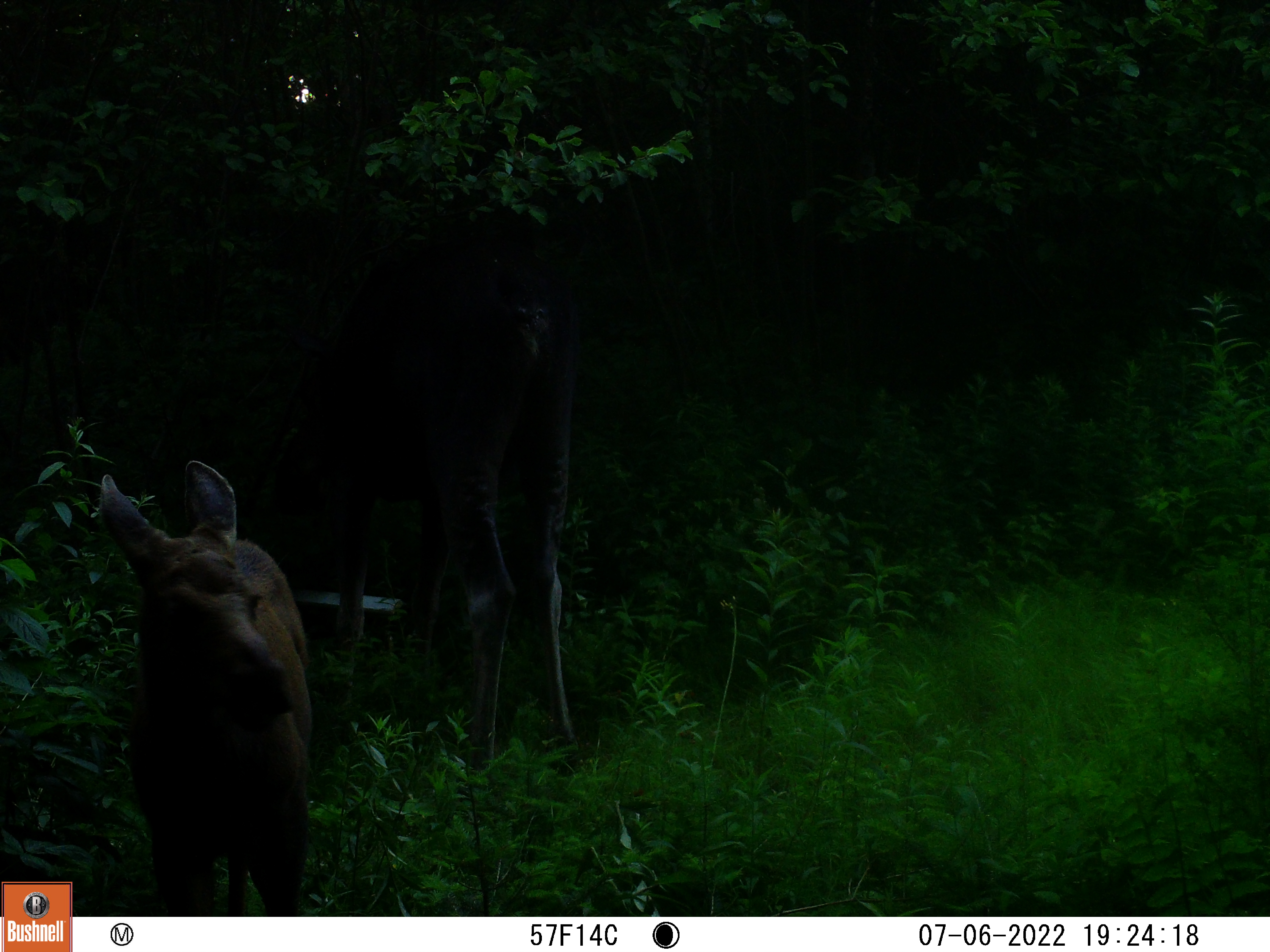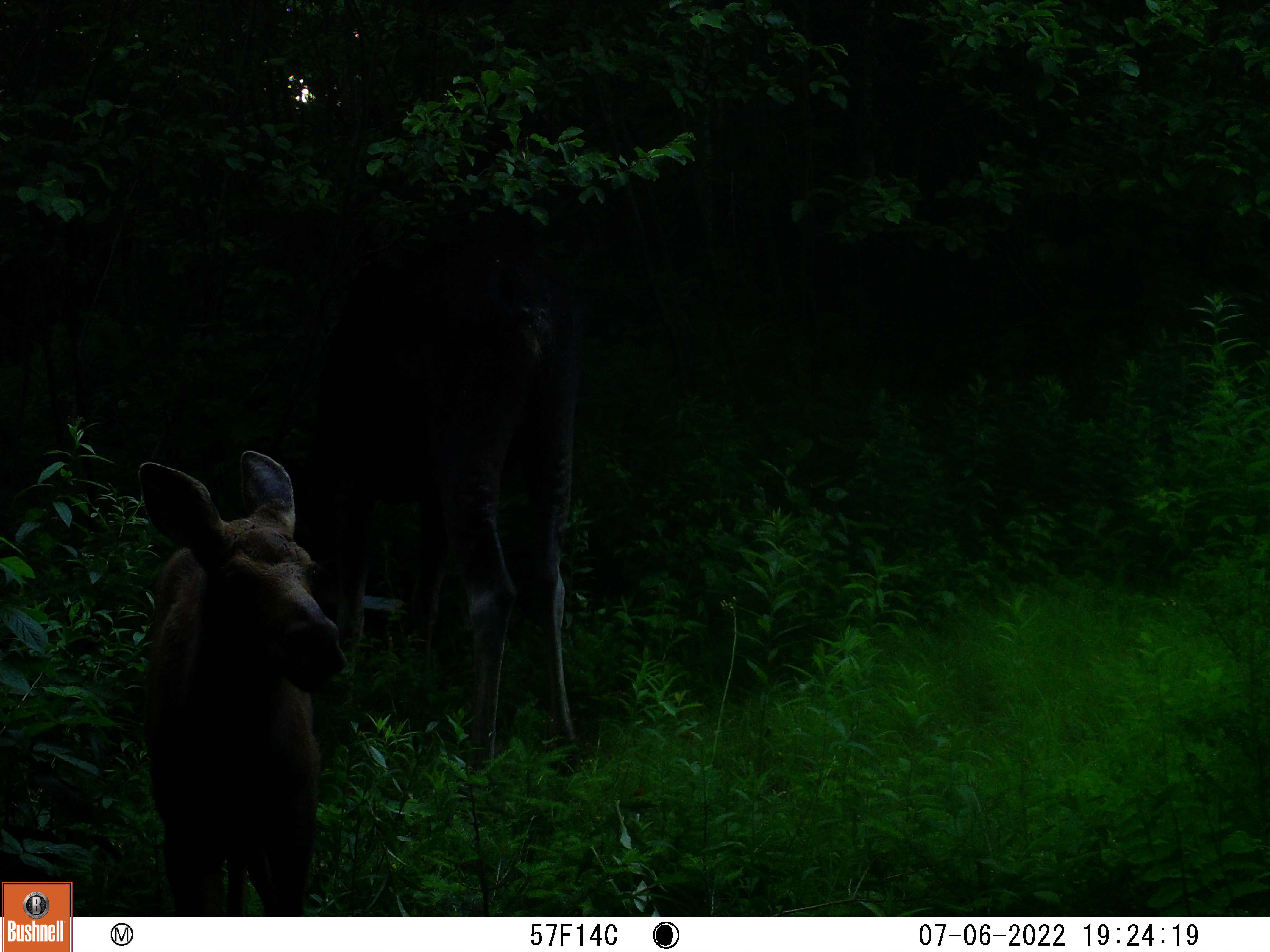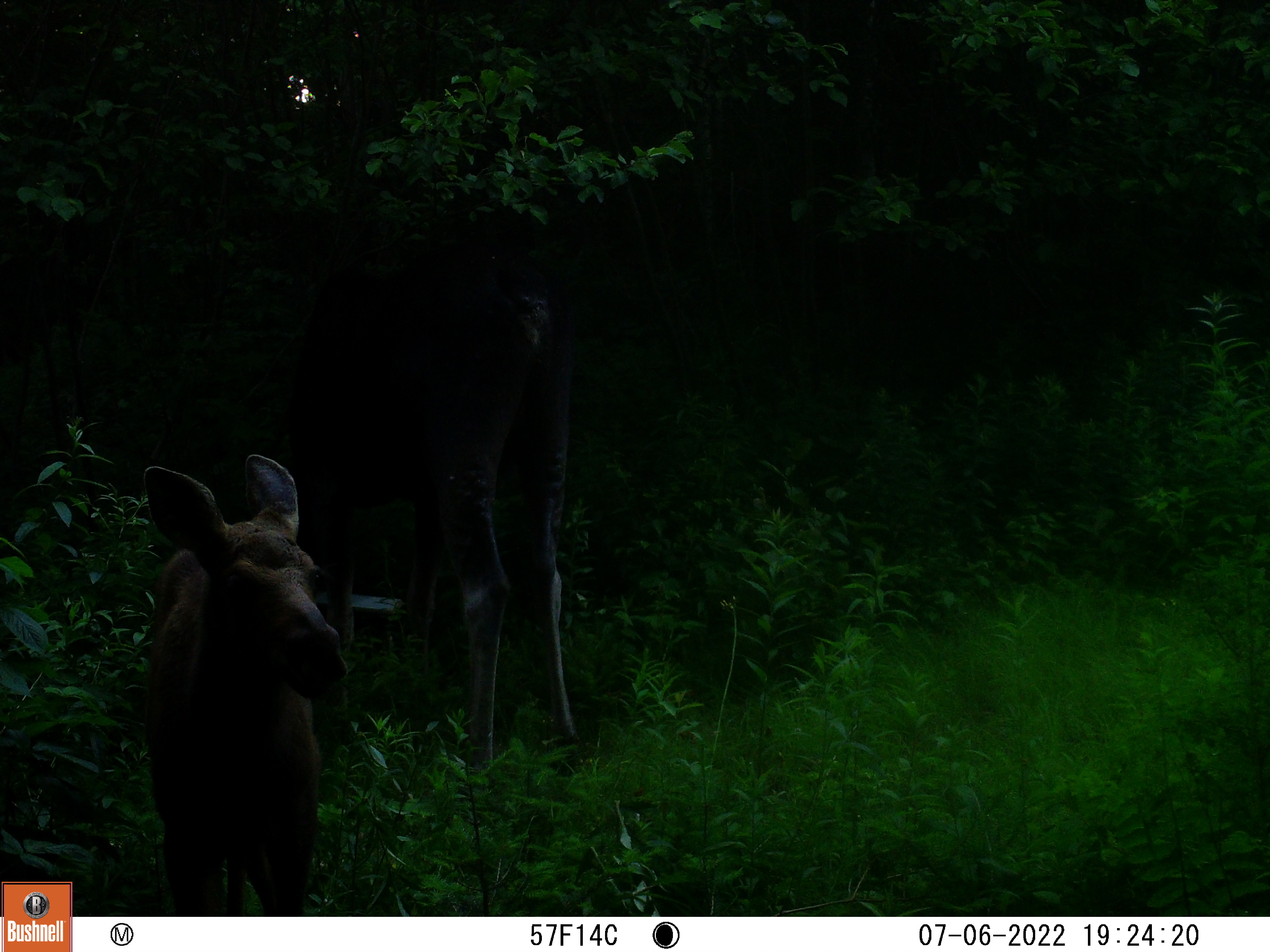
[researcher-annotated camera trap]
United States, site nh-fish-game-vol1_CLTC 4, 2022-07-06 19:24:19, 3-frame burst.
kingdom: Animalia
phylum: Chordata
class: Mammalia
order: Artiodactyla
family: Cervidae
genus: Alces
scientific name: Alces alces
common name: moose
Moose (Alces alces).